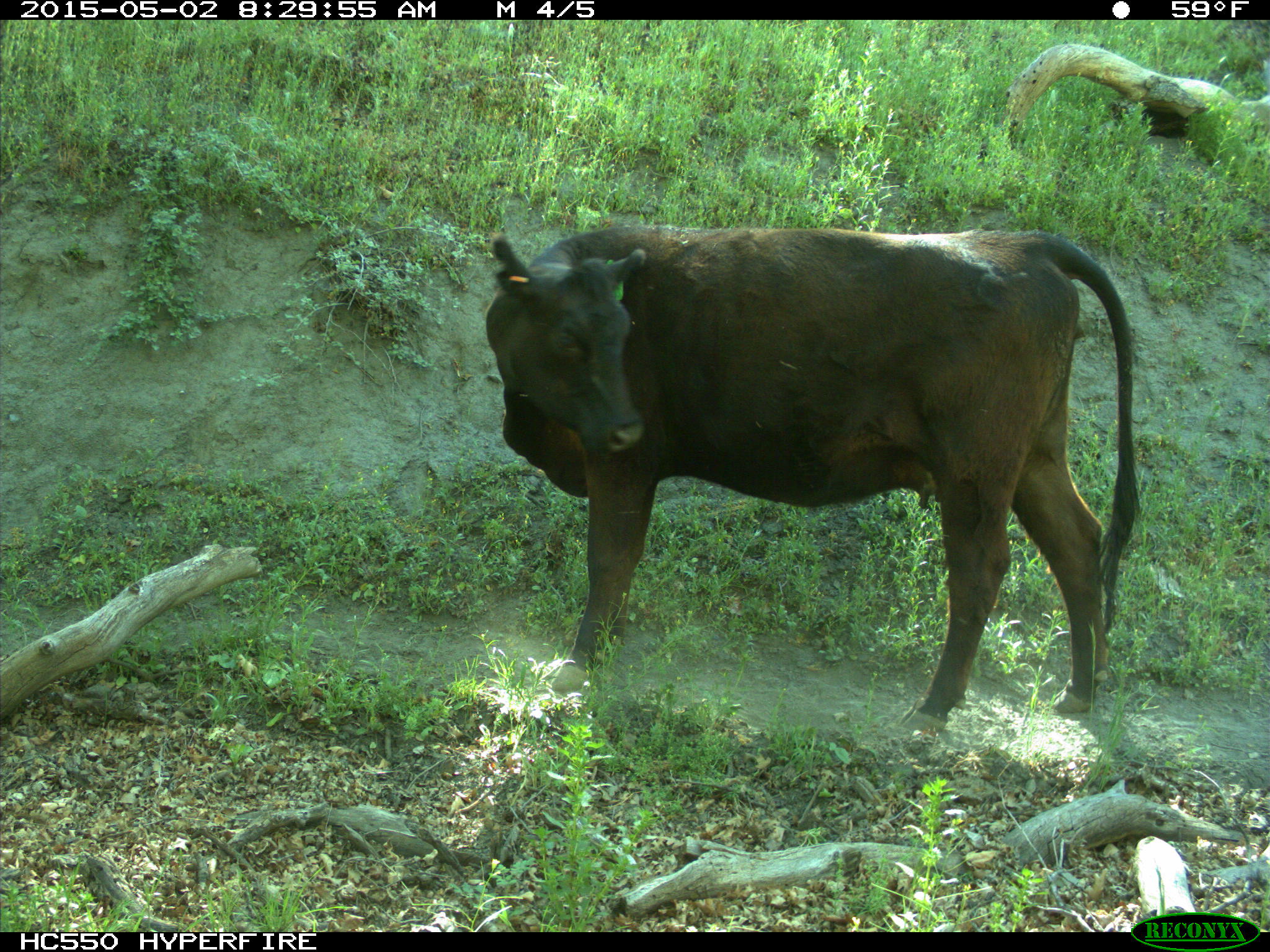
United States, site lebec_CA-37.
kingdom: Animalia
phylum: Chordata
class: Mammalia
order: Artiodactyla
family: Bovidae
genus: Bos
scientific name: Bos taurus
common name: domestic cow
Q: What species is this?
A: Bos taurus (domestic cow).